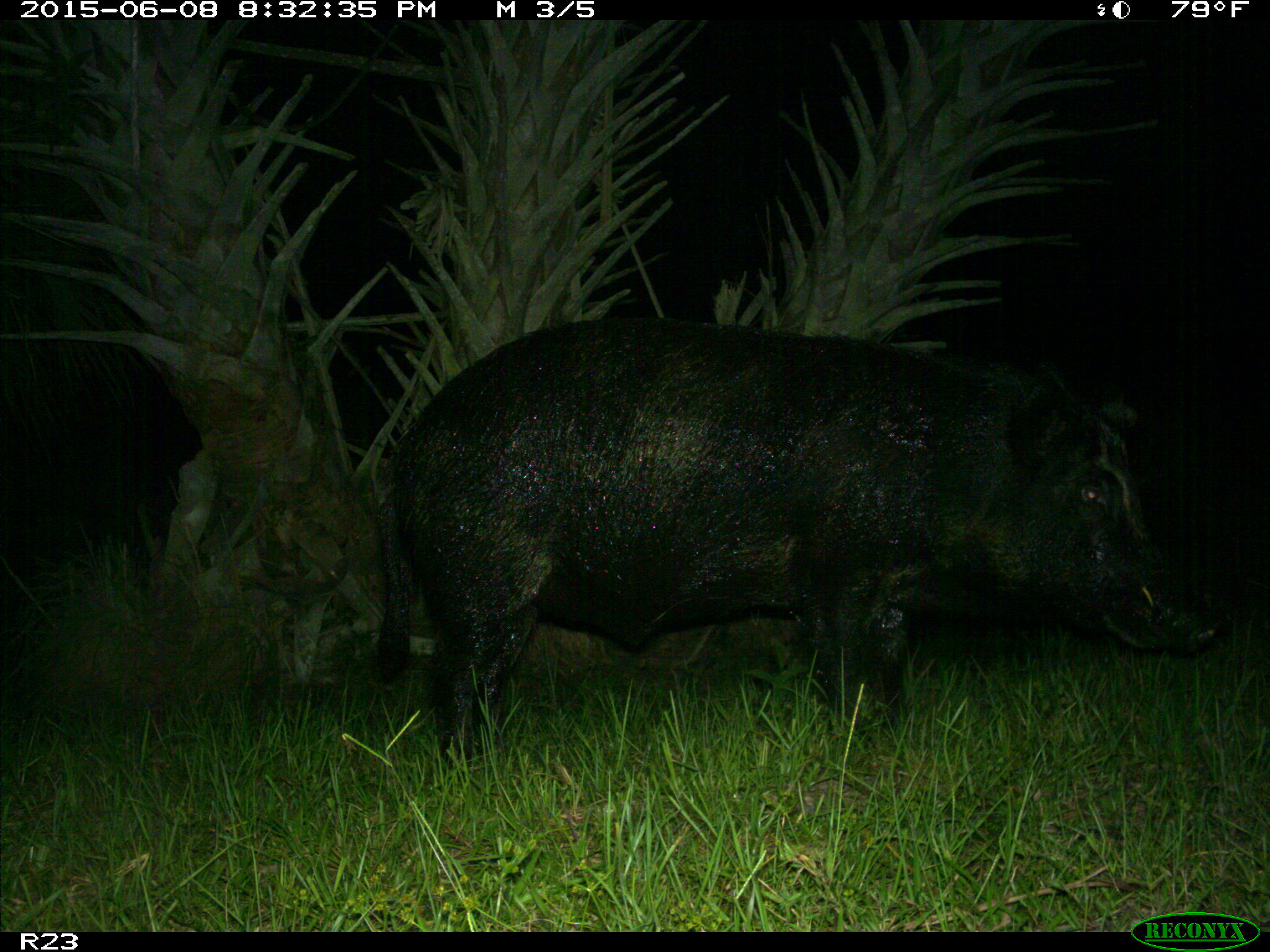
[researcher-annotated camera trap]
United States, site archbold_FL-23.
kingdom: Animalia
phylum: Chordata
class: Mammalia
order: Artiodactyla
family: Bovidae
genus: Bos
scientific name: Bos taurus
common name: domestic cow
Bos taurus (domestic cow).